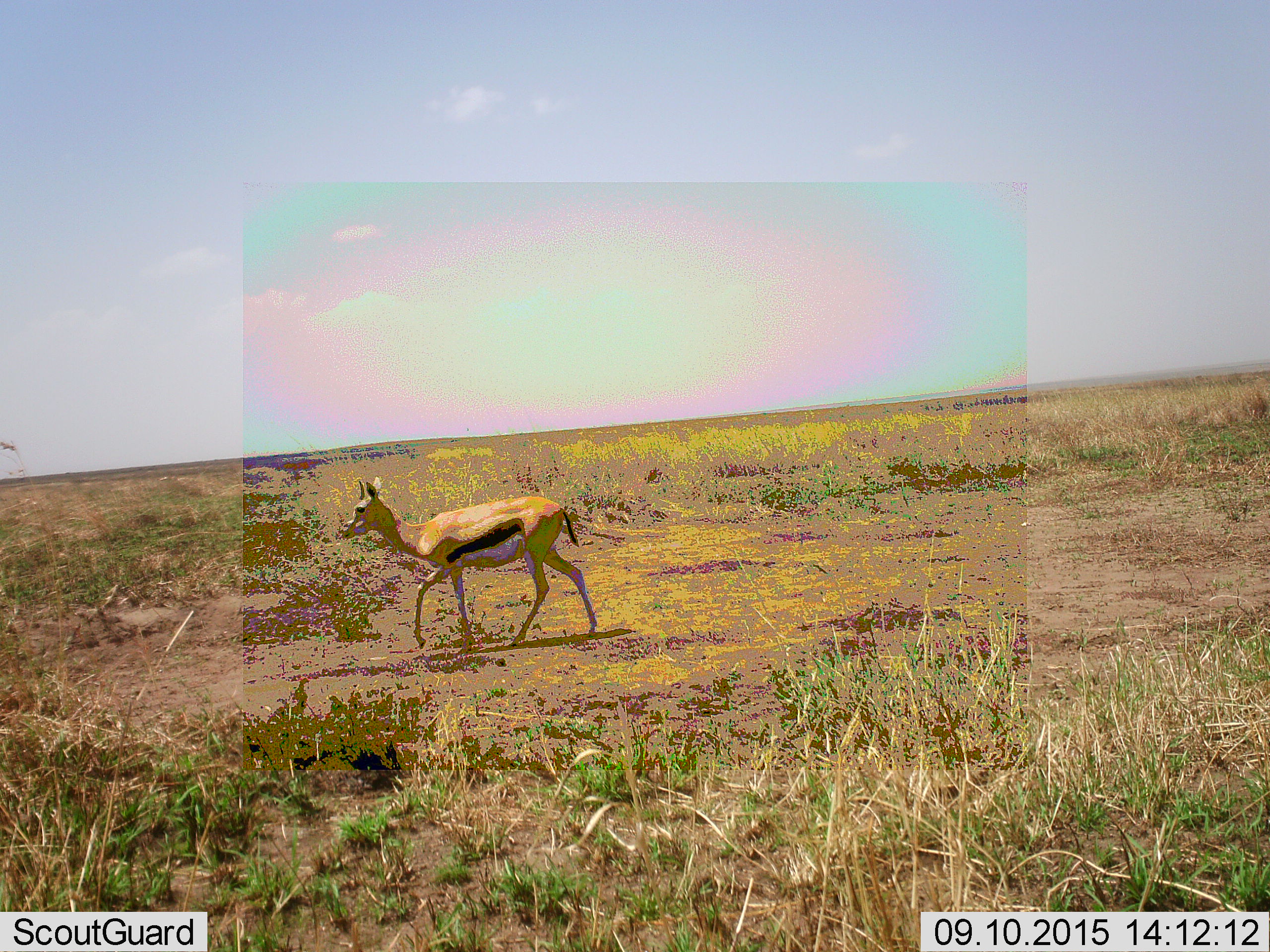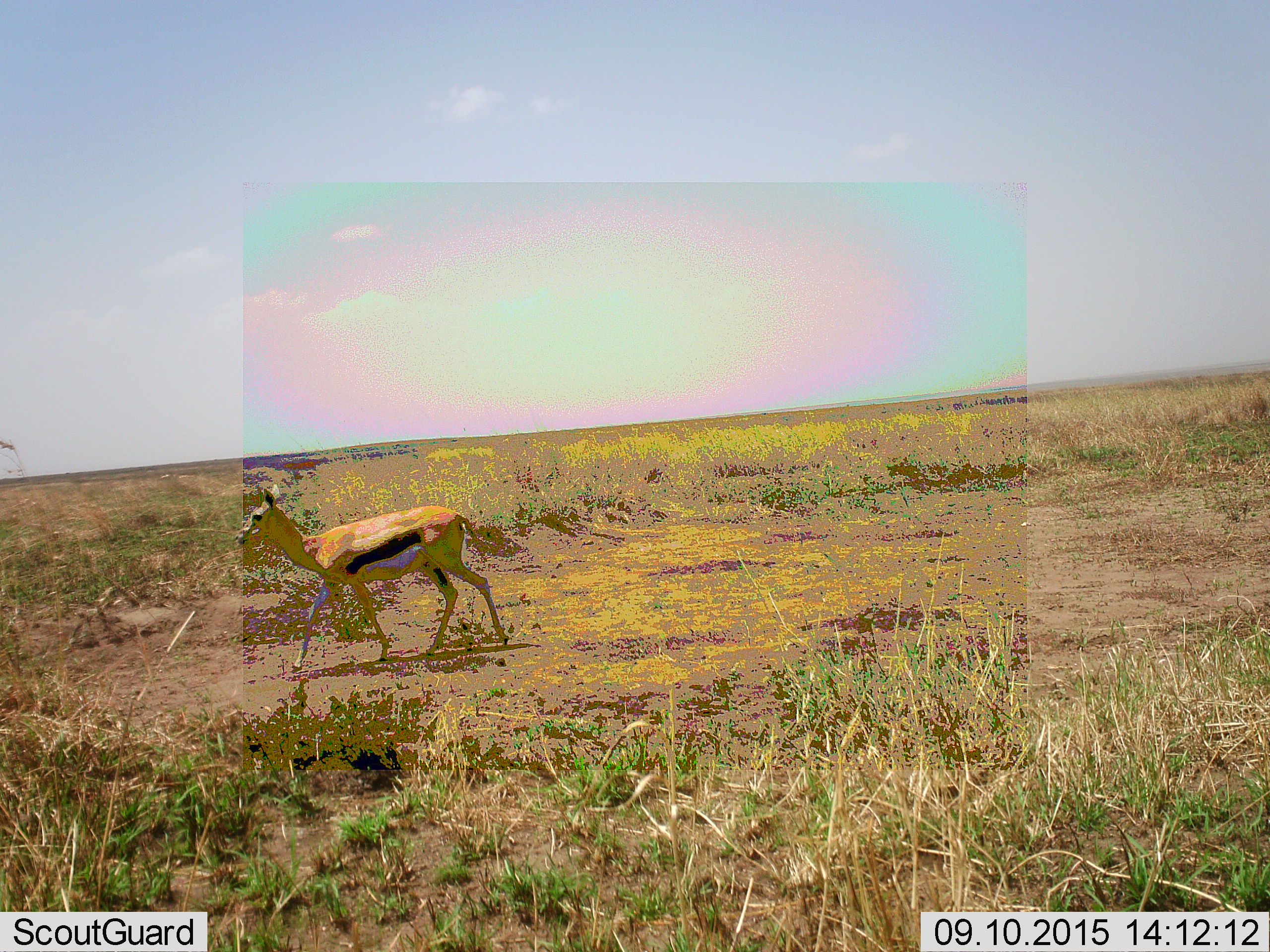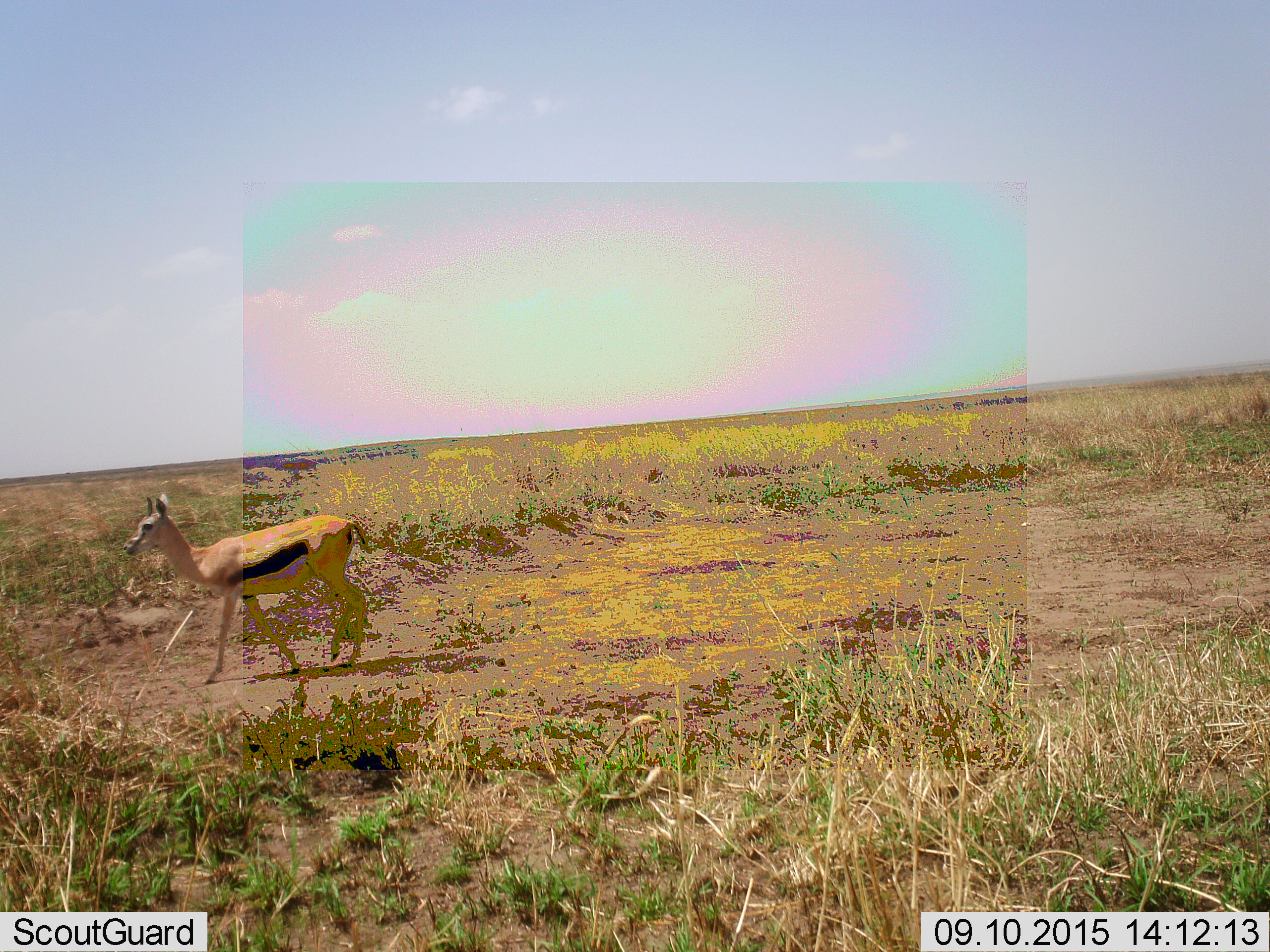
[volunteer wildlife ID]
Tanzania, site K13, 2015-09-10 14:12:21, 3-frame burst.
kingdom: Animalia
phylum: Chordata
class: Mammalia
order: Artiodactyla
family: Bovidae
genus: Eudorcas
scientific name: Eudorcas thomsonii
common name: thomson's gazelle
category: gazellethomsons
Gazellethomsons (thomson's gazelle) (Eudorcas thomsonii), count 1. Behavior (volunteer vote fractions): standing 0%, resting 0%, moving 100%, interacting 0%. Young present (vote fraction): 12%. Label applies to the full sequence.